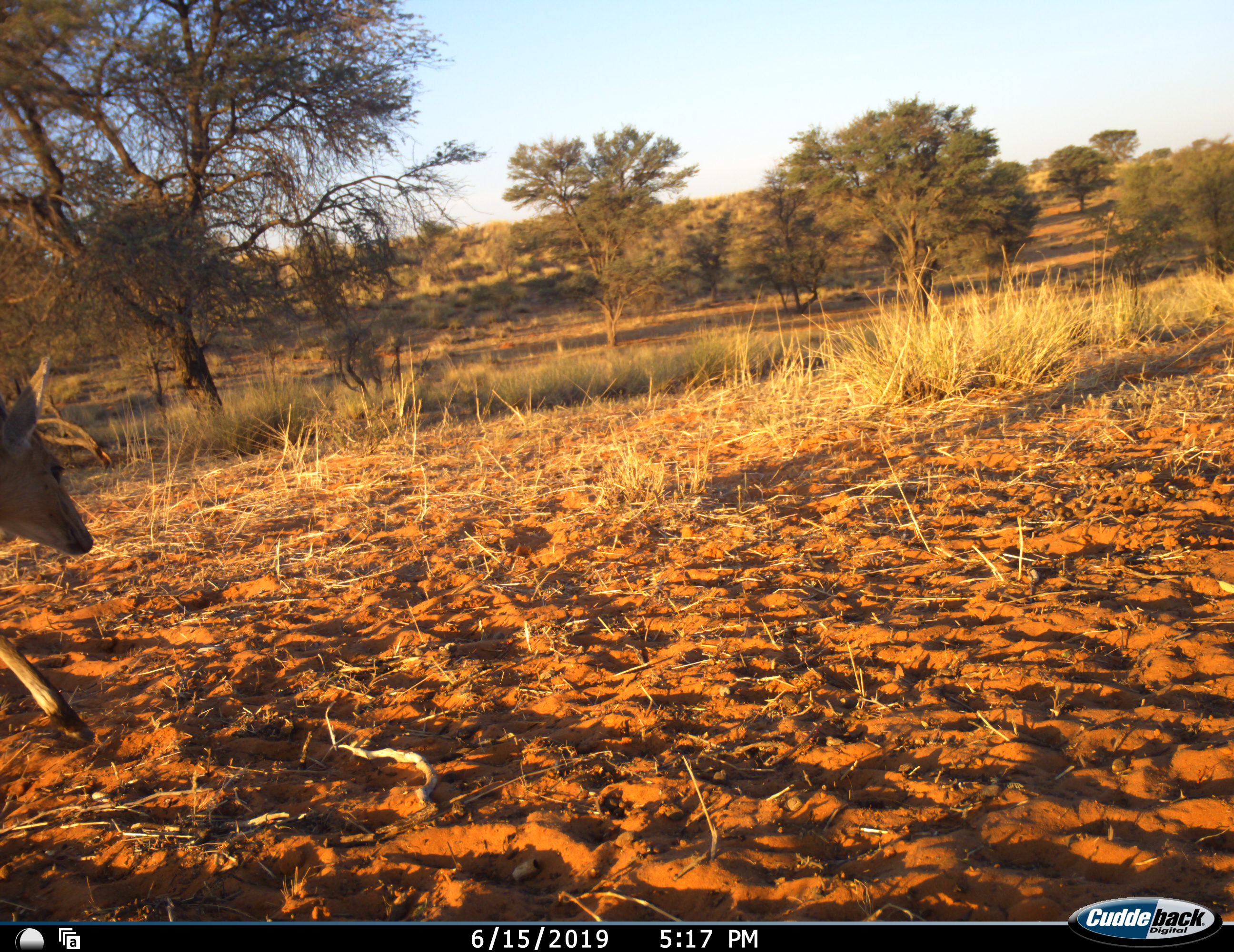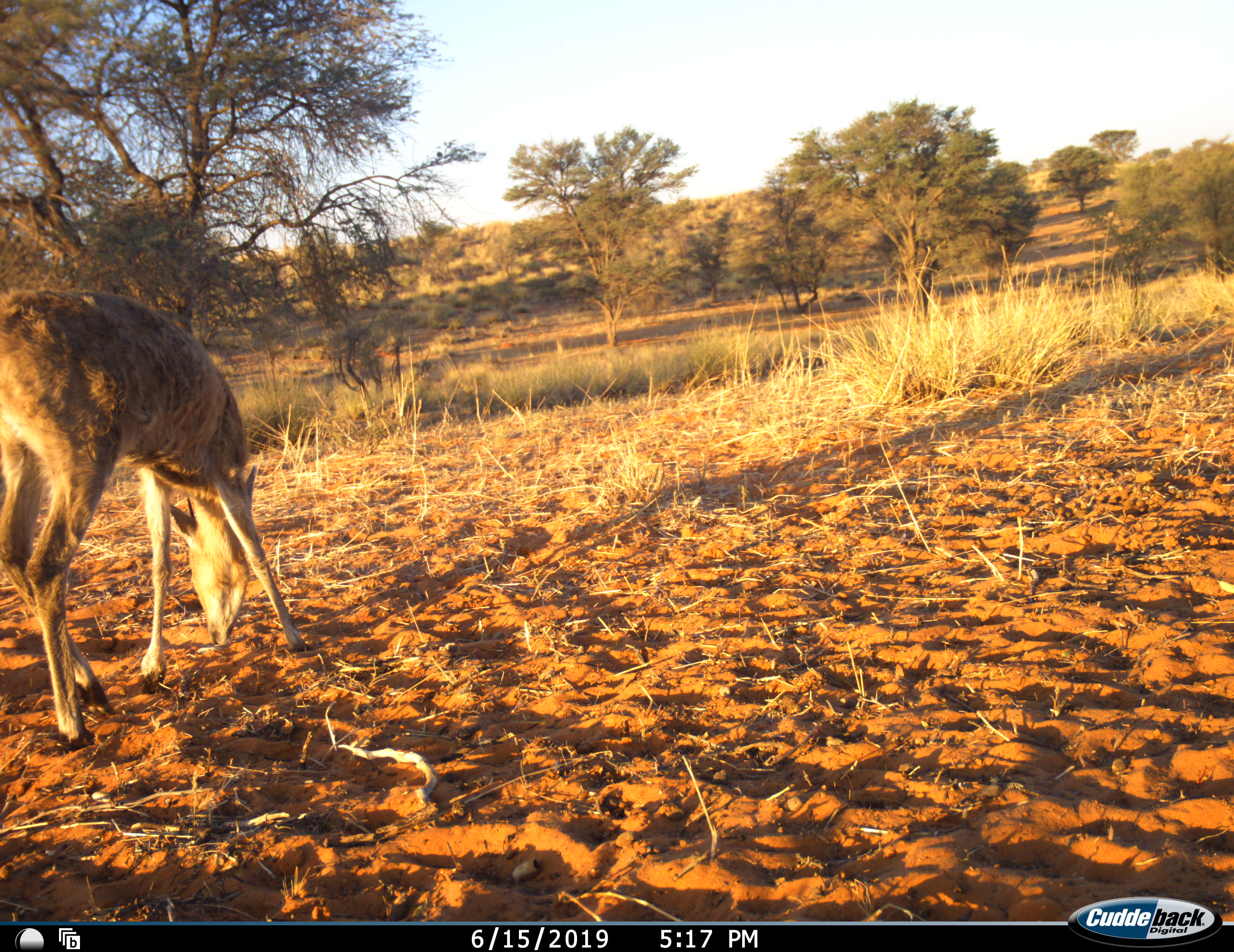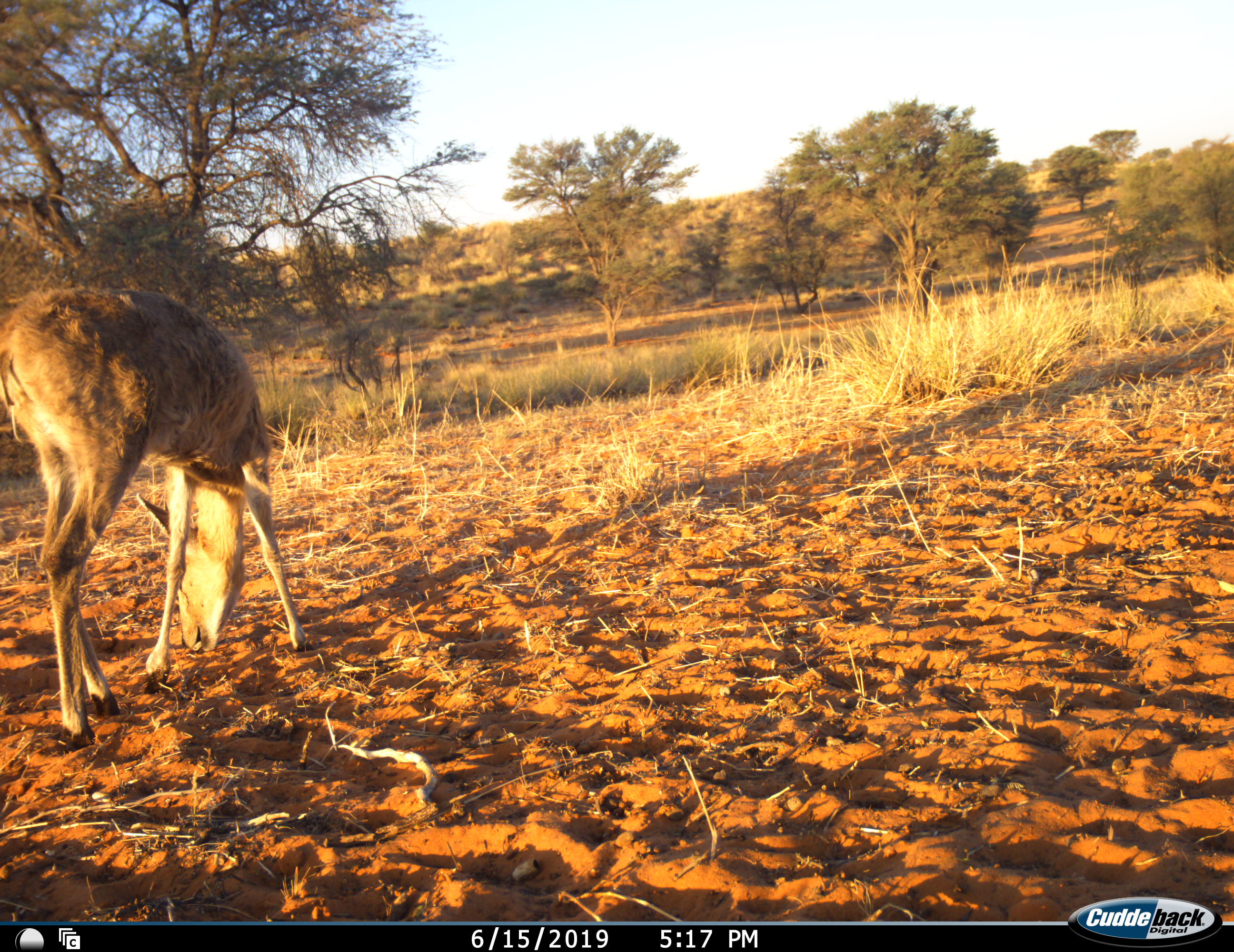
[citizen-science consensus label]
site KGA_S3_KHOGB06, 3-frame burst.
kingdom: Animalia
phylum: Chordata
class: Mammalia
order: Artiodactyla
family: Bovidae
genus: Sylvicapra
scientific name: Sylvicapra grimmia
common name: common duiker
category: duikercommongrey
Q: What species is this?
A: Duikercommongrey (common duiker) (Sylvicapra grimmia).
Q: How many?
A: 1.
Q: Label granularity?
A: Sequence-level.